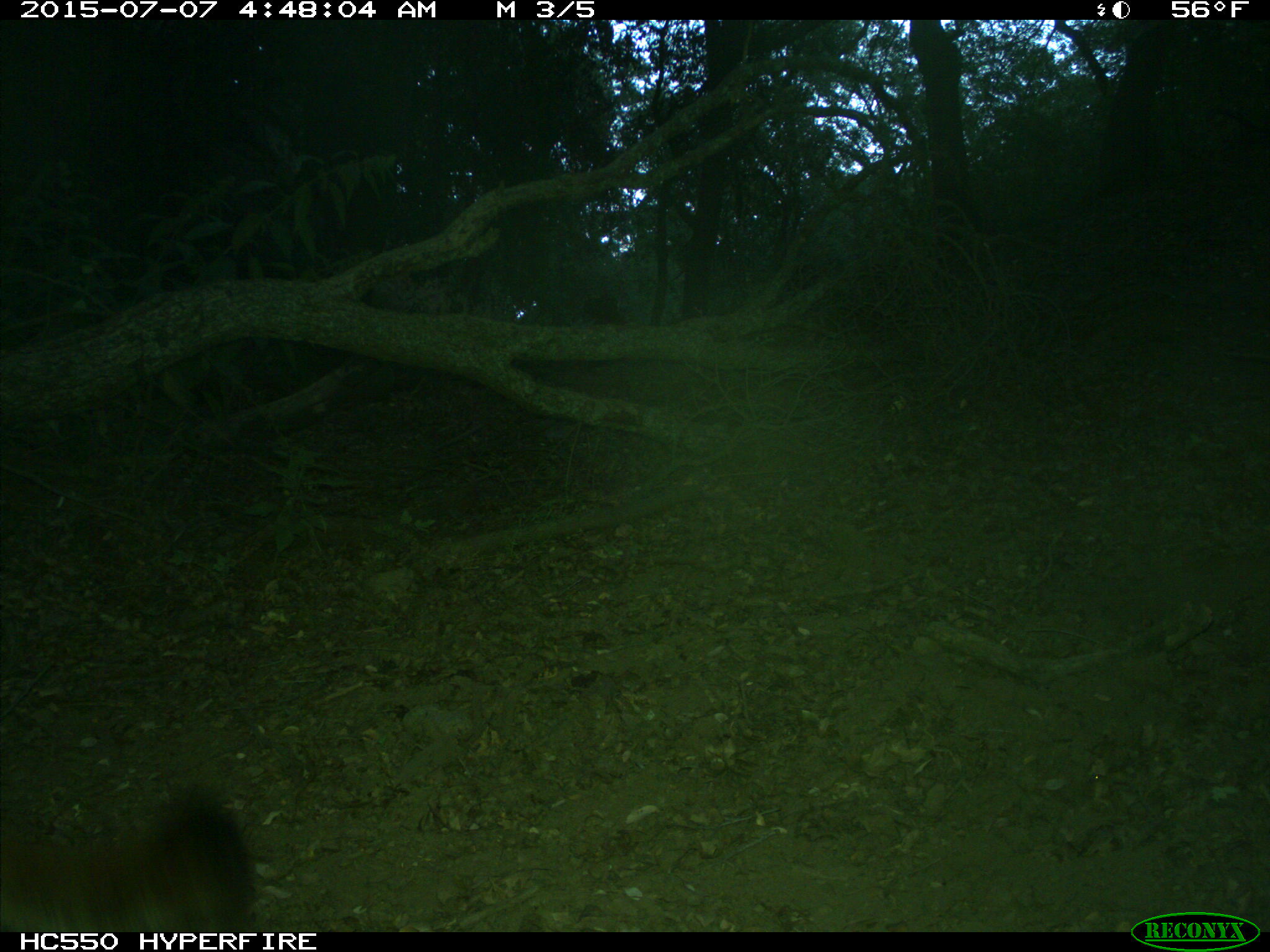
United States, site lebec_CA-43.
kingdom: Animalia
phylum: Chordata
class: Mammalia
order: Carnivora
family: Felidae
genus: Puma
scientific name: Puma concolor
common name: mountain lion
Puma concolor (mountain lion).